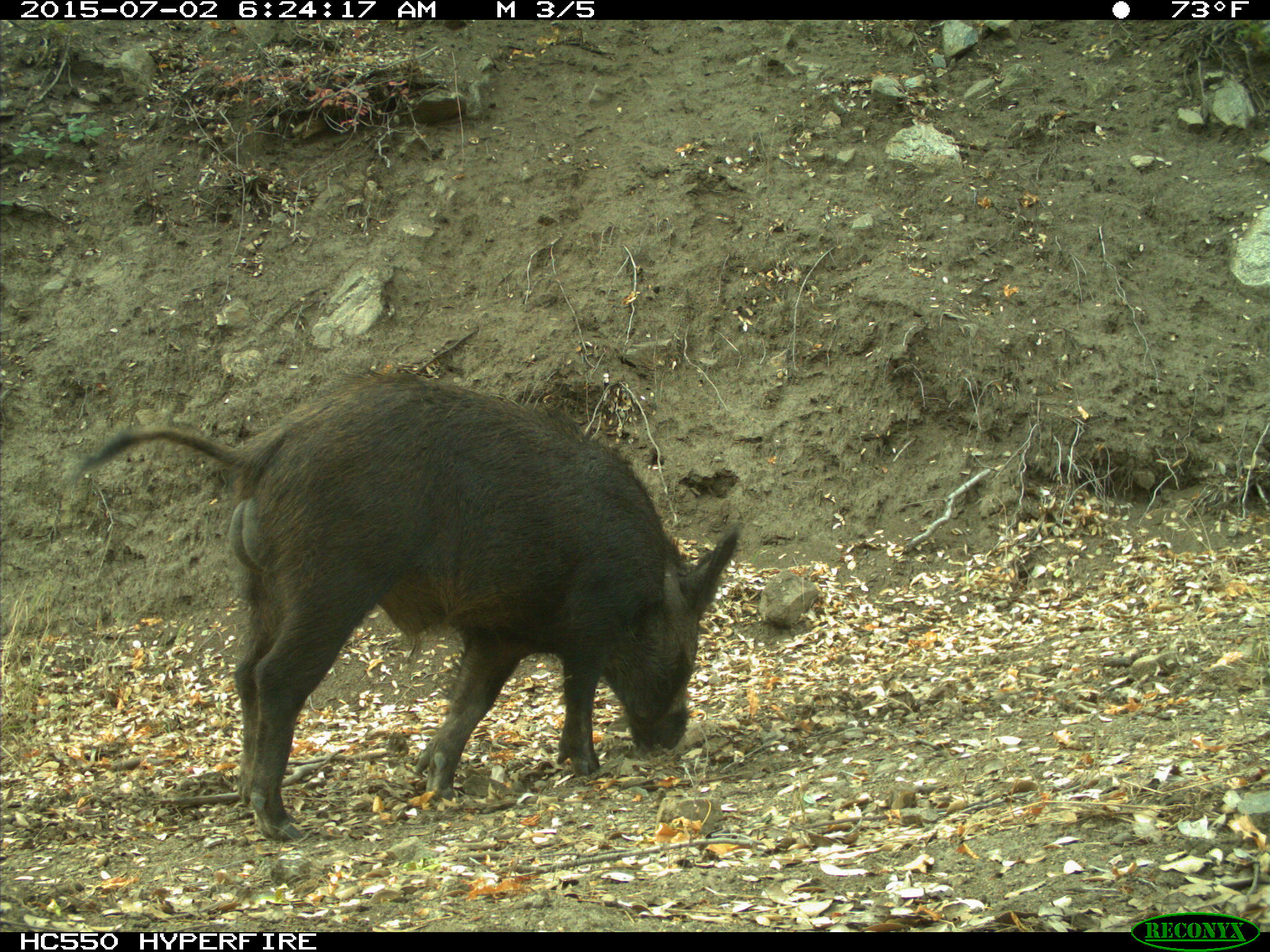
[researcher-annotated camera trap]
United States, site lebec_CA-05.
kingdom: Animalia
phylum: Chordata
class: Mammalia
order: Artiodactyla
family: Suidae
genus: Sus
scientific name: Sus scrofa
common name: wild boar